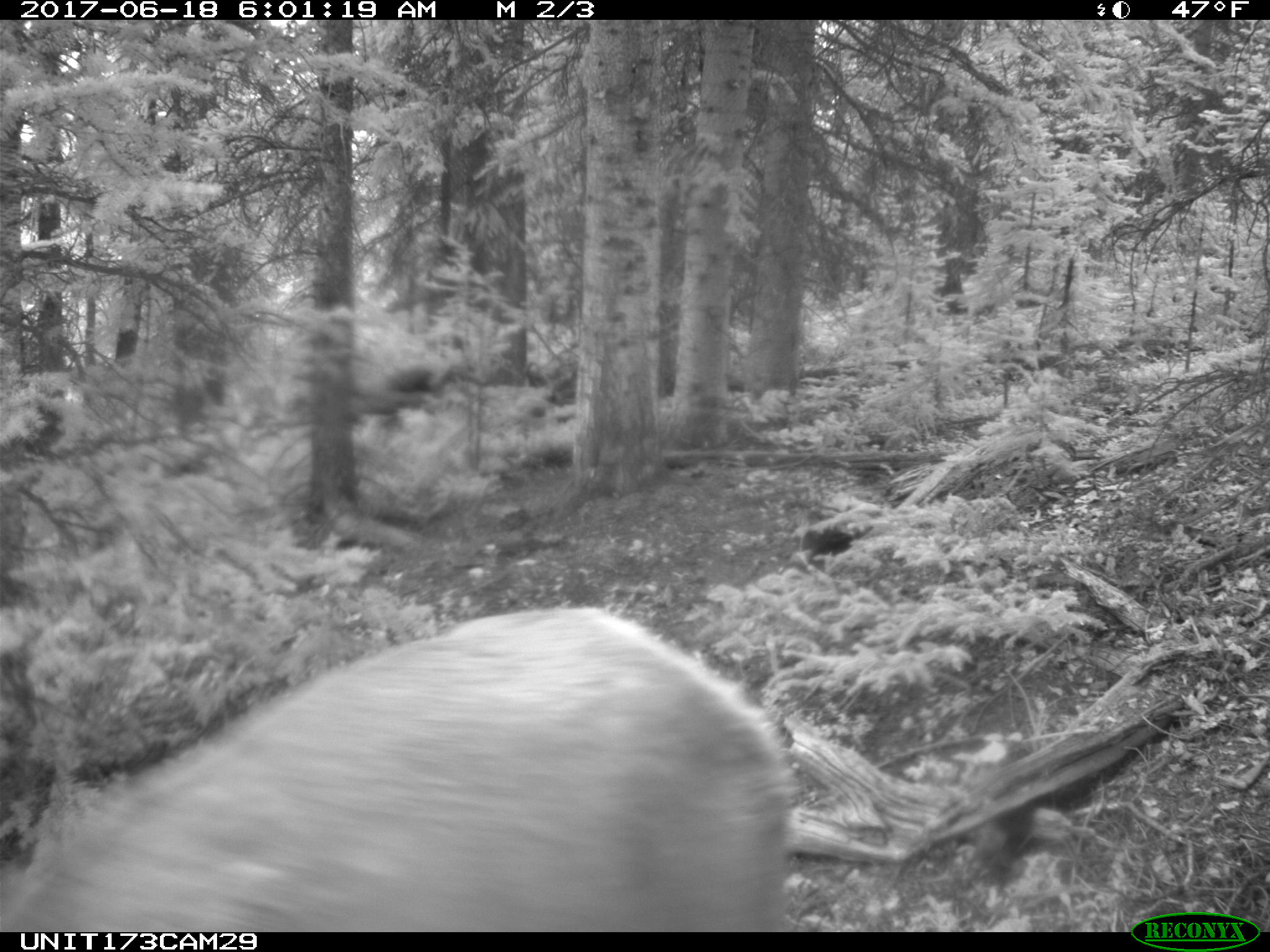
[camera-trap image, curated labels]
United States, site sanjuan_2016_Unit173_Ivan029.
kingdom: Animalia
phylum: Chordata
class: Mammalia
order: Artiodactyla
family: Cervidae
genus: Cervus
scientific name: Cervus elaphus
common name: red deer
Cervus elaphus (red deer).